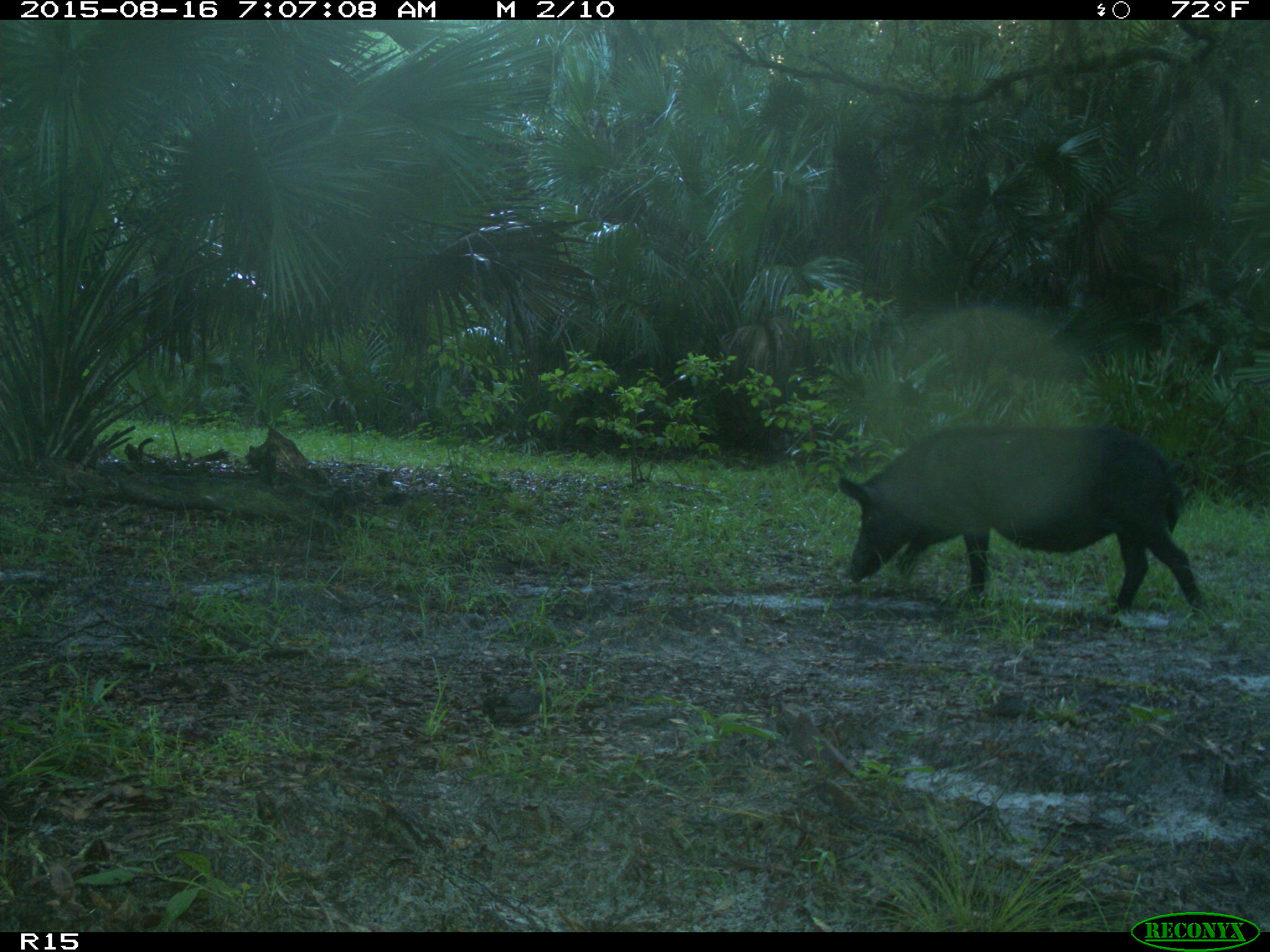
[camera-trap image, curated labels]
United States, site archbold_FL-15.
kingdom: Animalia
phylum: Chordata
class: Mammalia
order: Artiodactyla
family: Suidae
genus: Sus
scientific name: Sus scrofa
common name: wild boar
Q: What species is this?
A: Sus scrofa (wild boar).